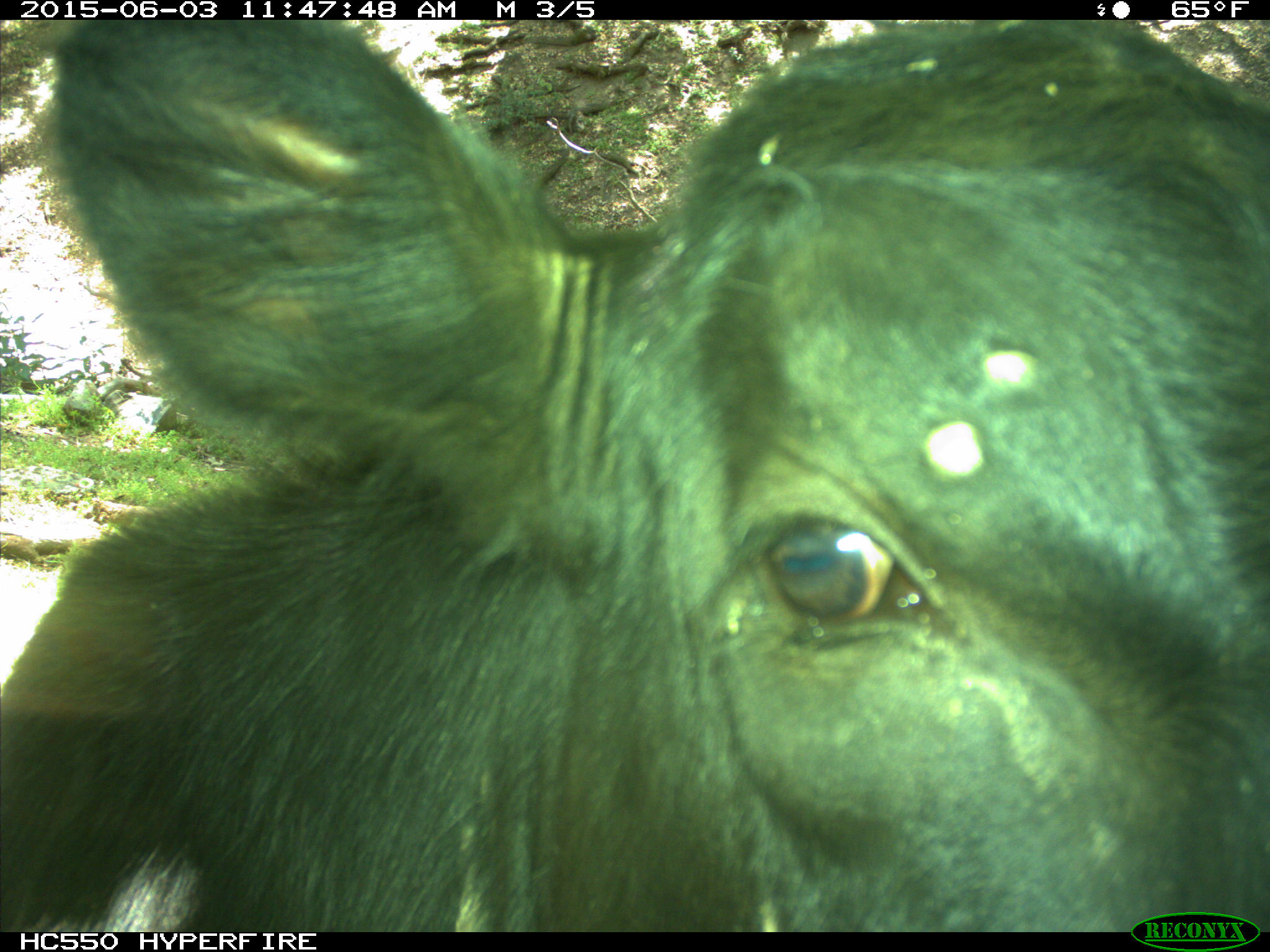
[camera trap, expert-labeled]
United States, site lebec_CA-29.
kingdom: Animalia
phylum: Chordata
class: Mammalia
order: Artiodactyla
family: Bovidae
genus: Bos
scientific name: Bos taurus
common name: domestic cow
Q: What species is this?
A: Bos taurus (domestic cow).